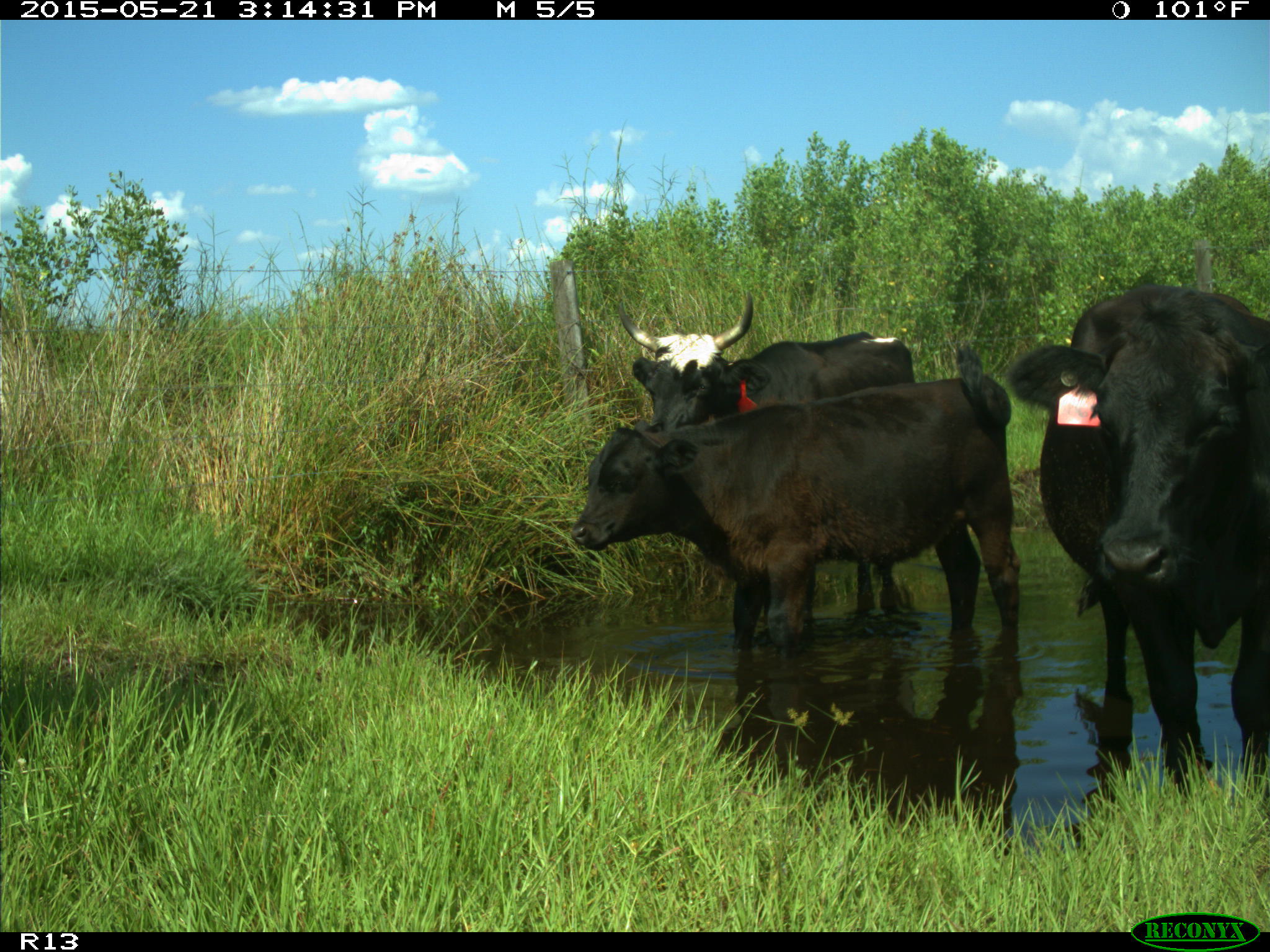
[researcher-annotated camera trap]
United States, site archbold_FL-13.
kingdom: Animalia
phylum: Chordata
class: Mammalia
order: Artiodactyla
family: Bovidae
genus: Bos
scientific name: Bos taurus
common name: domestic cow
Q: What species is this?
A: Bos taurus (domestic cow).